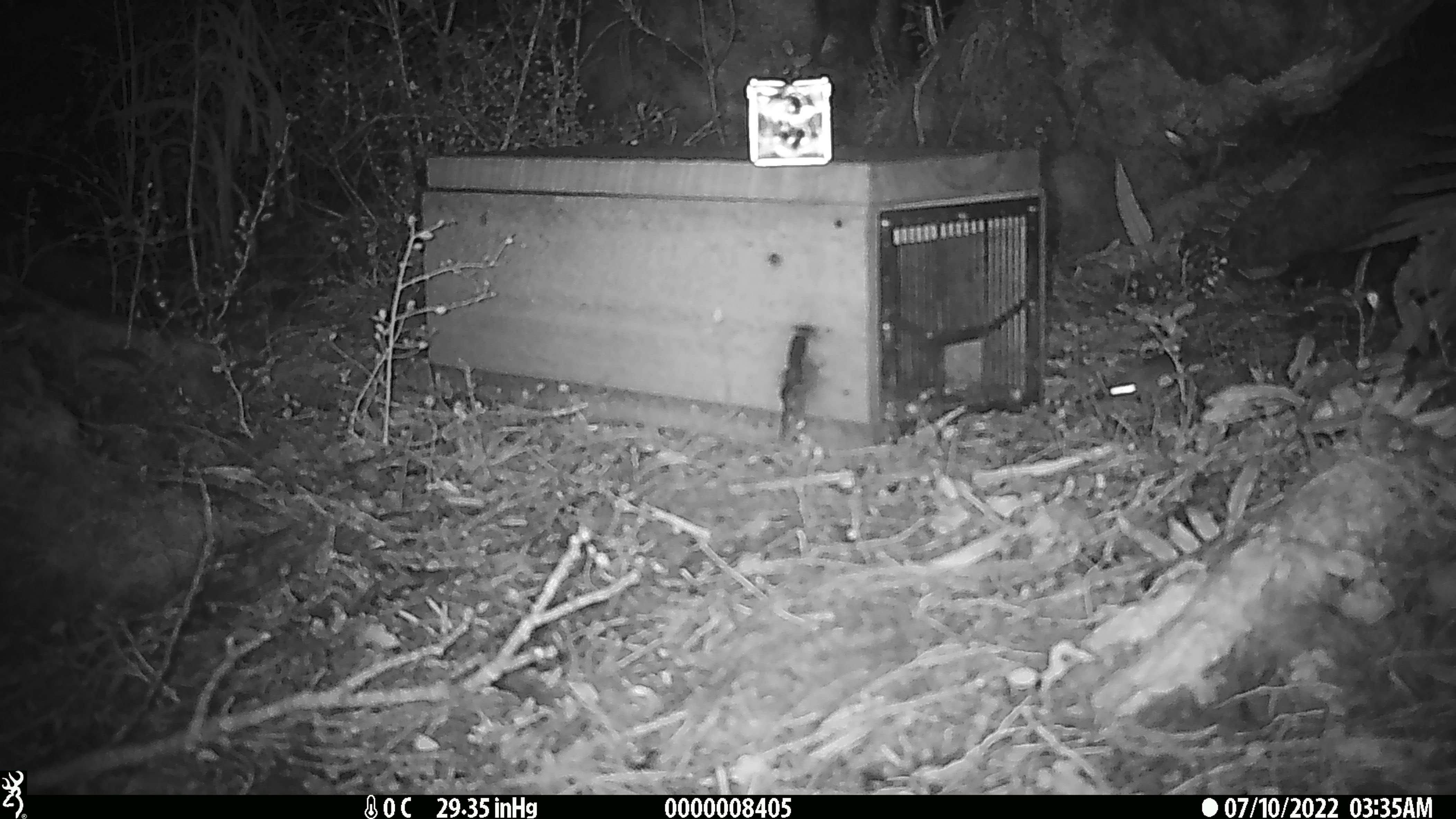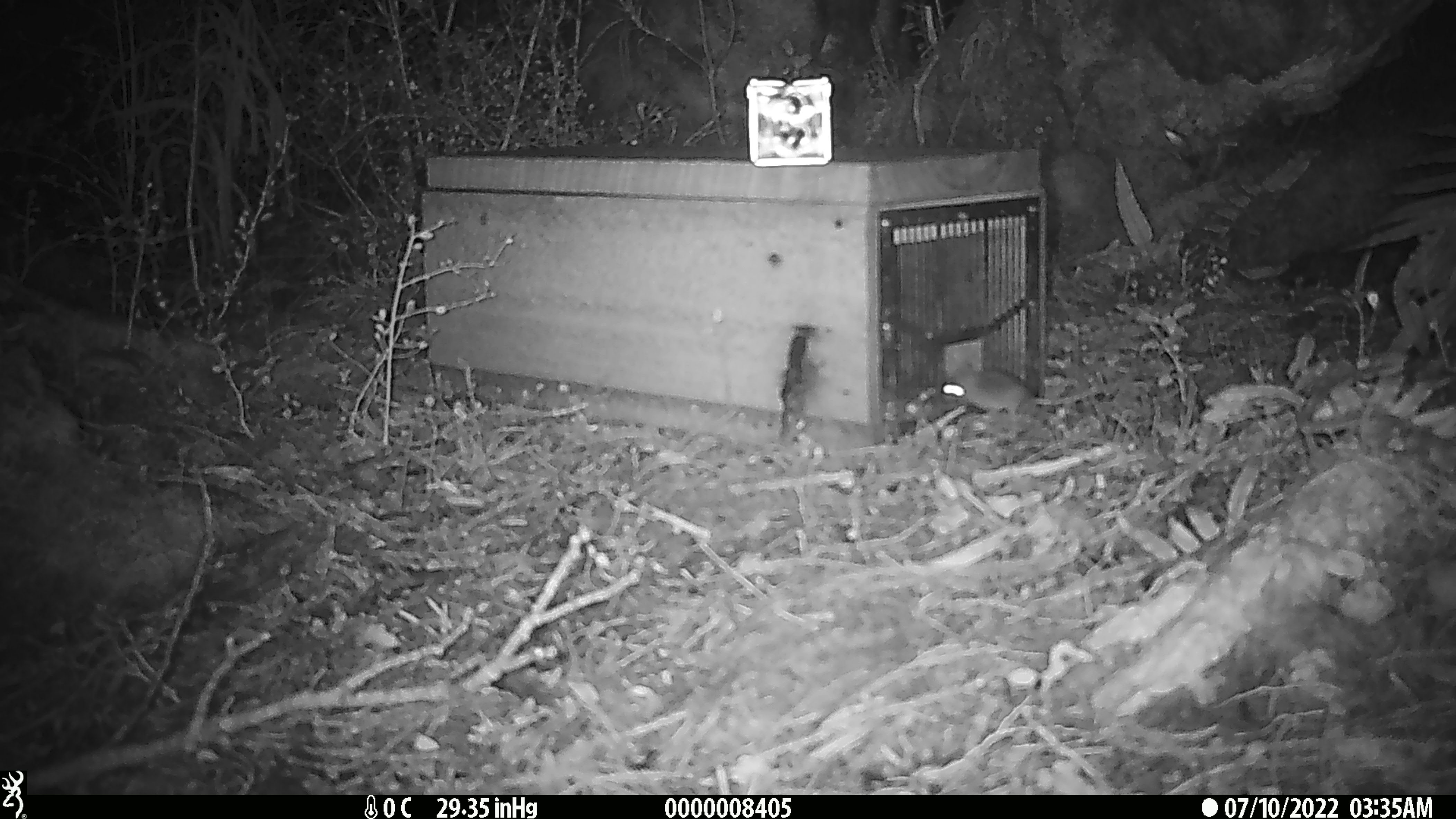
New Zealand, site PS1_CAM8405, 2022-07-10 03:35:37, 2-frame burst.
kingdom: Animalia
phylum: Chordata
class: Mammalia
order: Rodentia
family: Muridae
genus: Mus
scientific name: Mus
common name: mouse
Mouse (Mus).